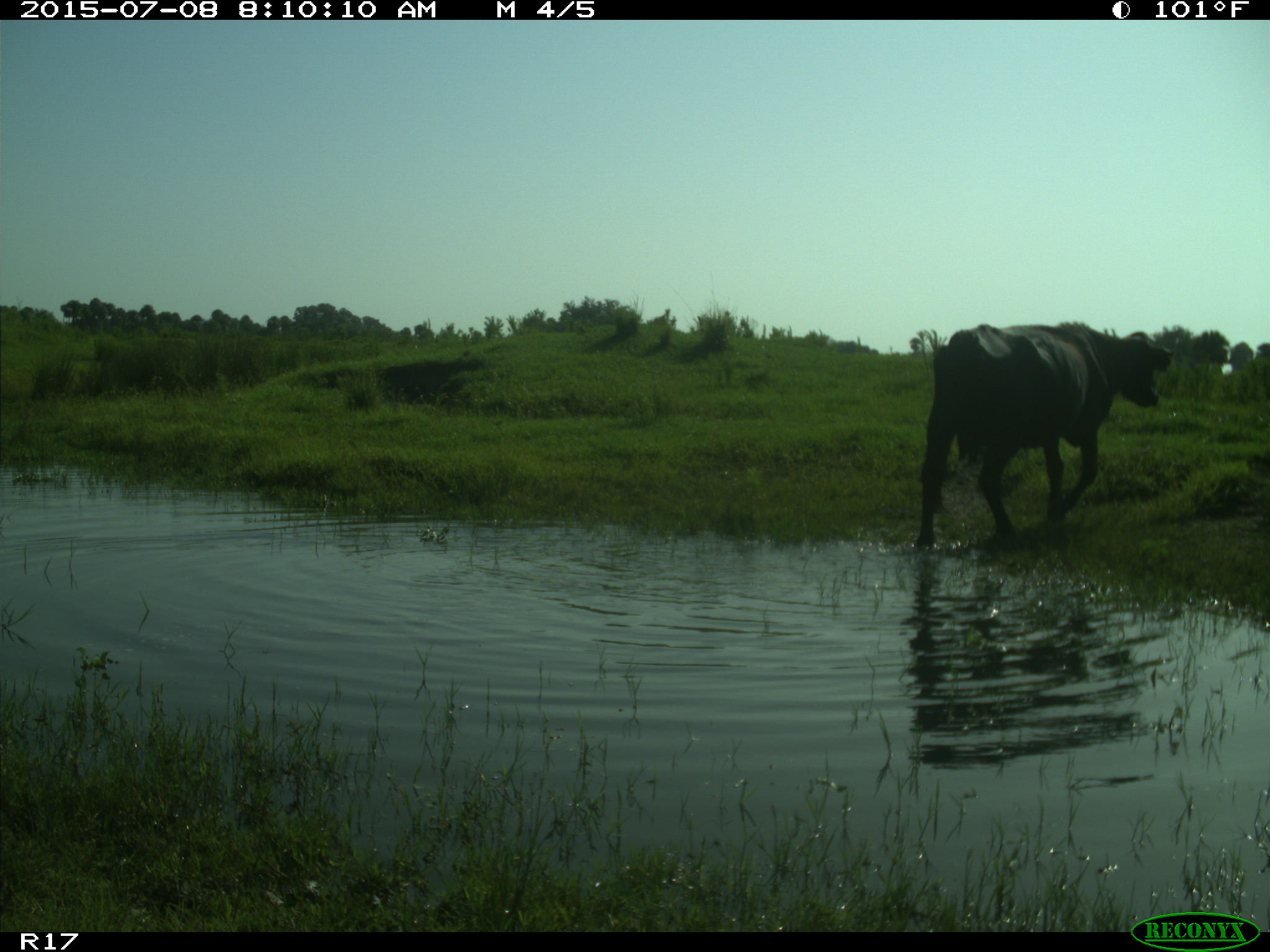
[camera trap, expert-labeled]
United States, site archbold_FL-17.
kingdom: Animalia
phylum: Chordata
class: Mammalia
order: Artiodactyla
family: Bovidae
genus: Bos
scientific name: Bos taurus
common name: domestic cow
Bos taurus (domestic cow).